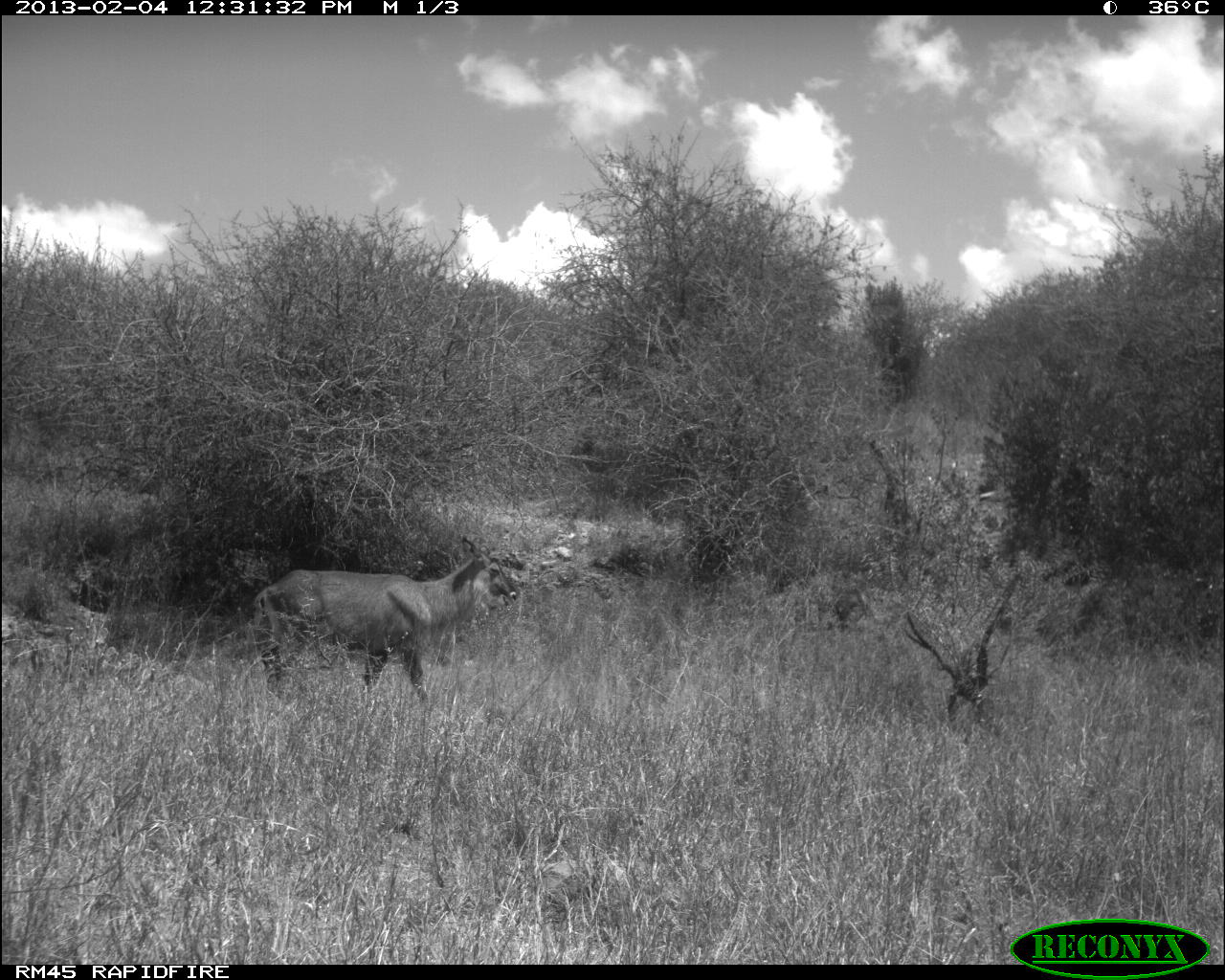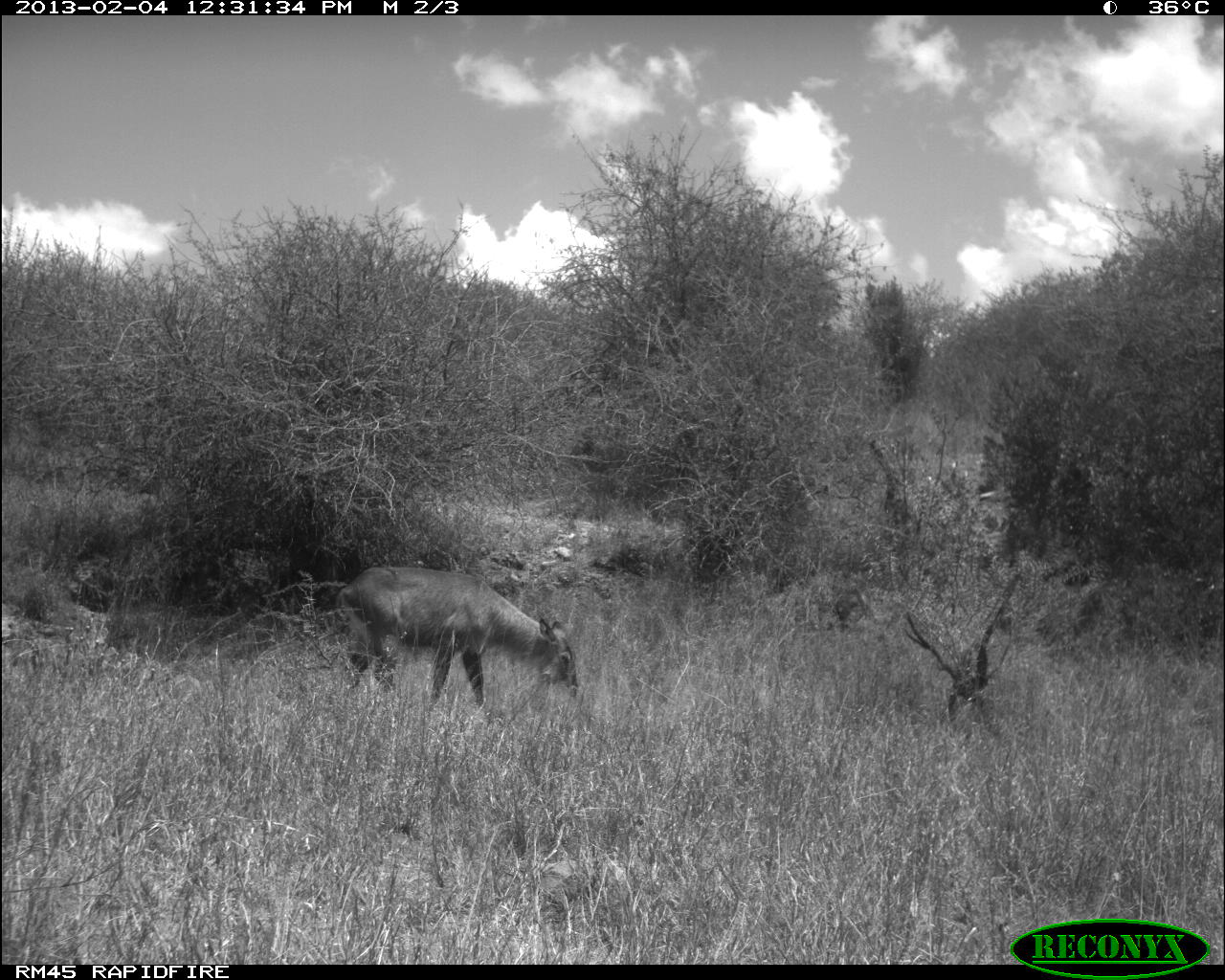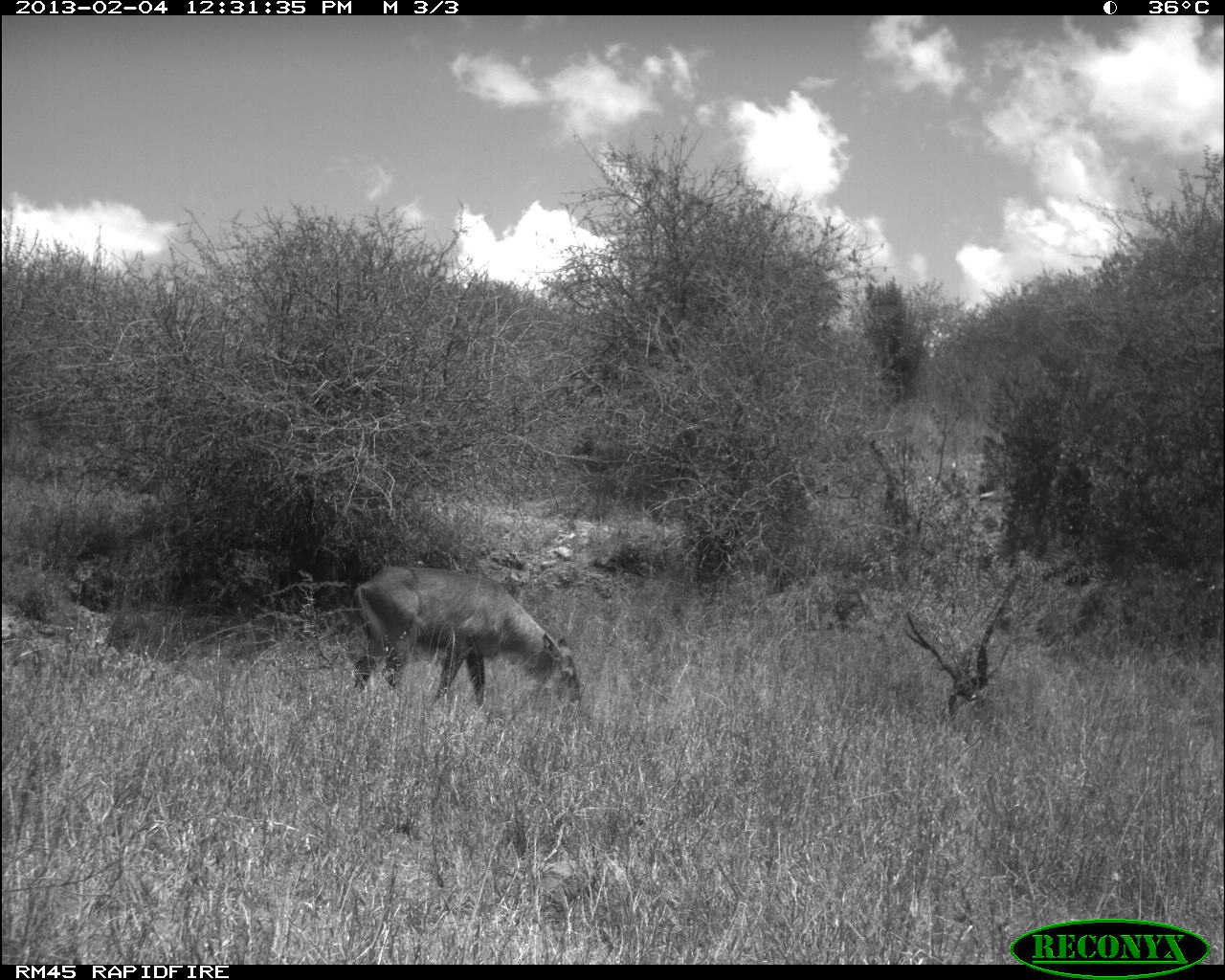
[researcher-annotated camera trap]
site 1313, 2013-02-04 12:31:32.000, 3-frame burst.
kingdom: Animalia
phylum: Chordata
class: Mammalia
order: Artiodactyla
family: Bovidae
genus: Kobus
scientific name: Kobus ellipsiprymnus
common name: waterbuck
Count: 1.